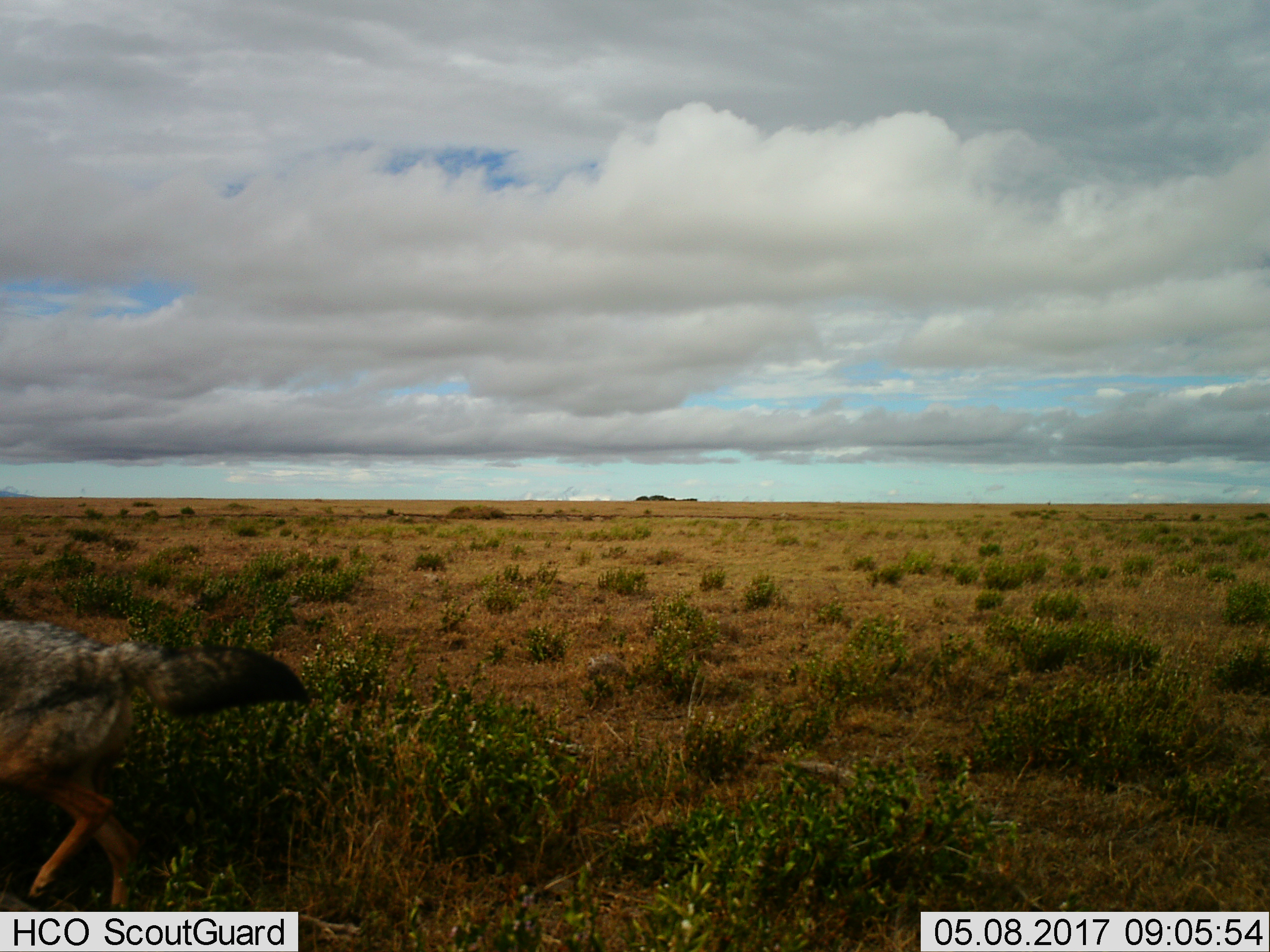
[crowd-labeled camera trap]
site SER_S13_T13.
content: unidentified animal